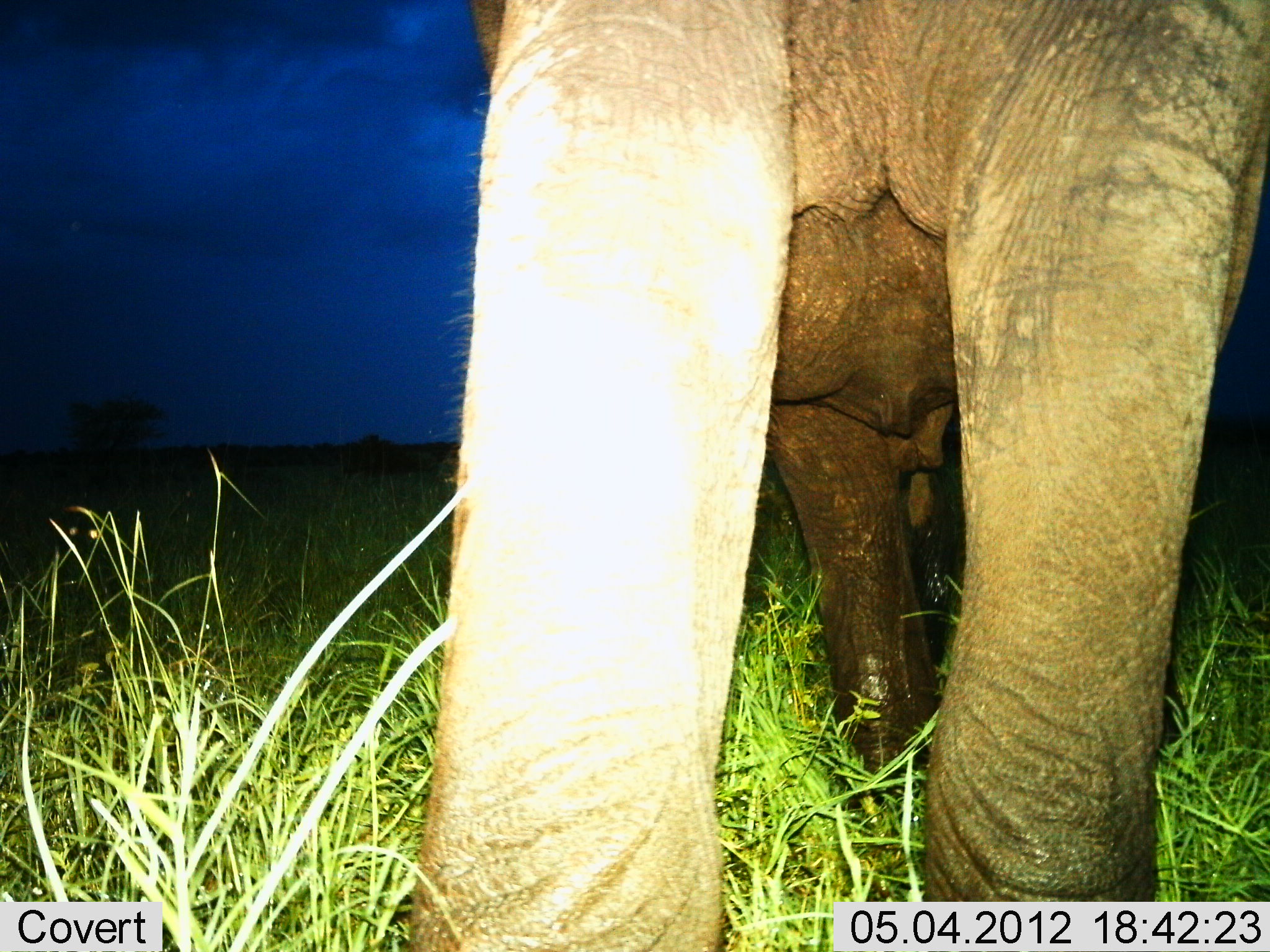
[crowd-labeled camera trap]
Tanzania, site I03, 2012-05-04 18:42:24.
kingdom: Animalia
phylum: Chordata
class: Mammalia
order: Proboscidea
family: Elephantidae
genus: Loxodonta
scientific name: Loxodonta africana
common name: african bush elephant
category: elephant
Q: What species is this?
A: Elephant (african bush elephant) (Loxodonta africana).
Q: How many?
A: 1.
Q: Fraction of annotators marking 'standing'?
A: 60%.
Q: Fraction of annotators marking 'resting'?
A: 0%.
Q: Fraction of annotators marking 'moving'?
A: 40%.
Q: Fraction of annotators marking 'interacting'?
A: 0%.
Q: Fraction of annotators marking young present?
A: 0%.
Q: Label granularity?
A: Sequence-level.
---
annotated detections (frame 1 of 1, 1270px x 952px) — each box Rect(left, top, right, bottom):
animal: Rect(381, 1, 1270, 951)